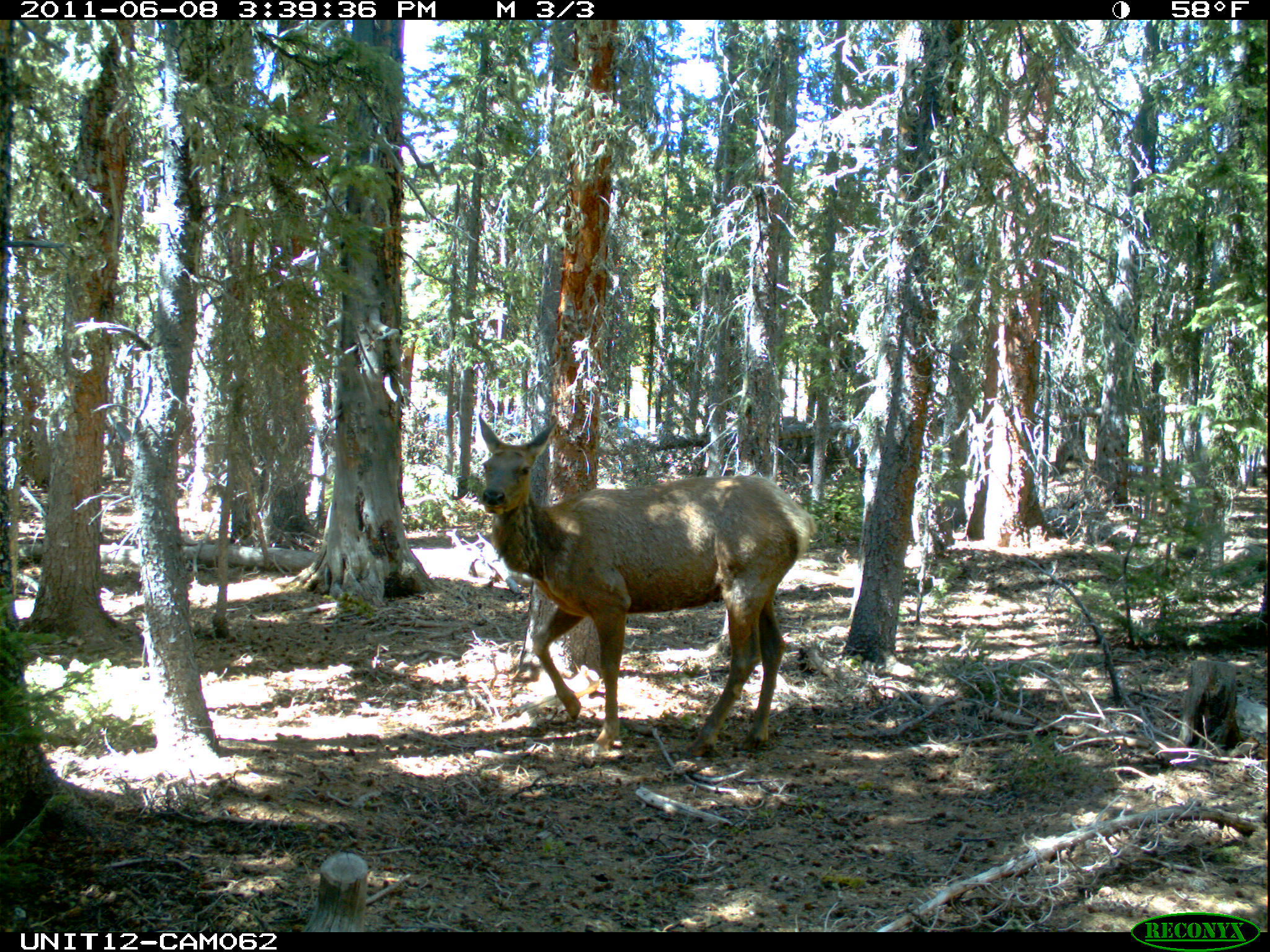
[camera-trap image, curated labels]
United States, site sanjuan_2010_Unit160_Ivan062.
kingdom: Animalia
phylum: Chordata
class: Mammalia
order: Artiodactyla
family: Cervidae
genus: Cervus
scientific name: Cervus elaphus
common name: red deer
Cervus elaphus (red deer).